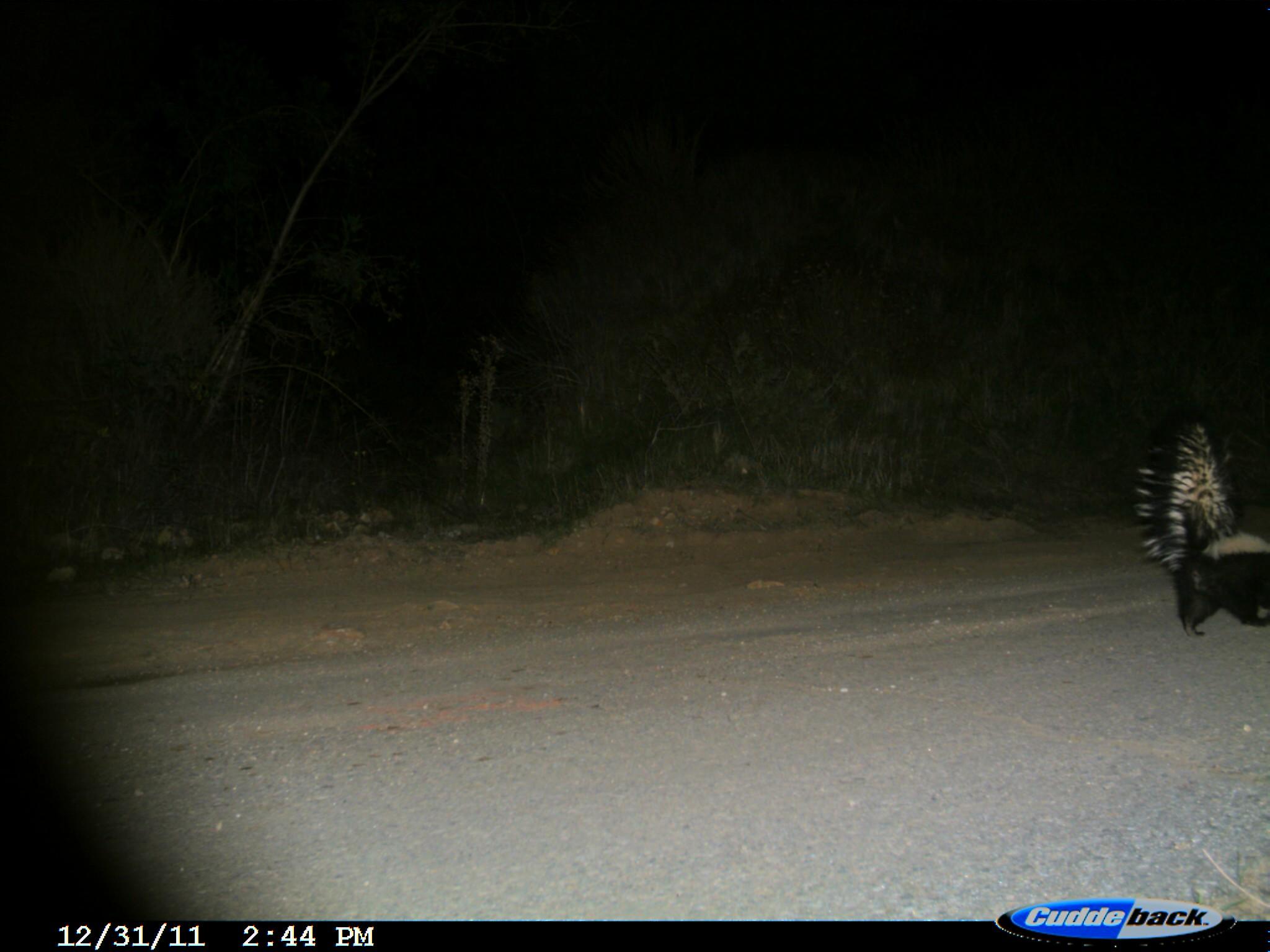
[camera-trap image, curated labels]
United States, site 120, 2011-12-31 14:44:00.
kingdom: Animalia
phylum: Chordata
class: Mammalia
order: Carnivora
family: Mephitidae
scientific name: Mephitidae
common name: skunk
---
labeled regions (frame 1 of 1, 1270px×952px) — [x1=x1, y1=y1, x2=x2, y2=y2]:
skunk: [x1=1124, y1=405, x2=1267, y2=654]